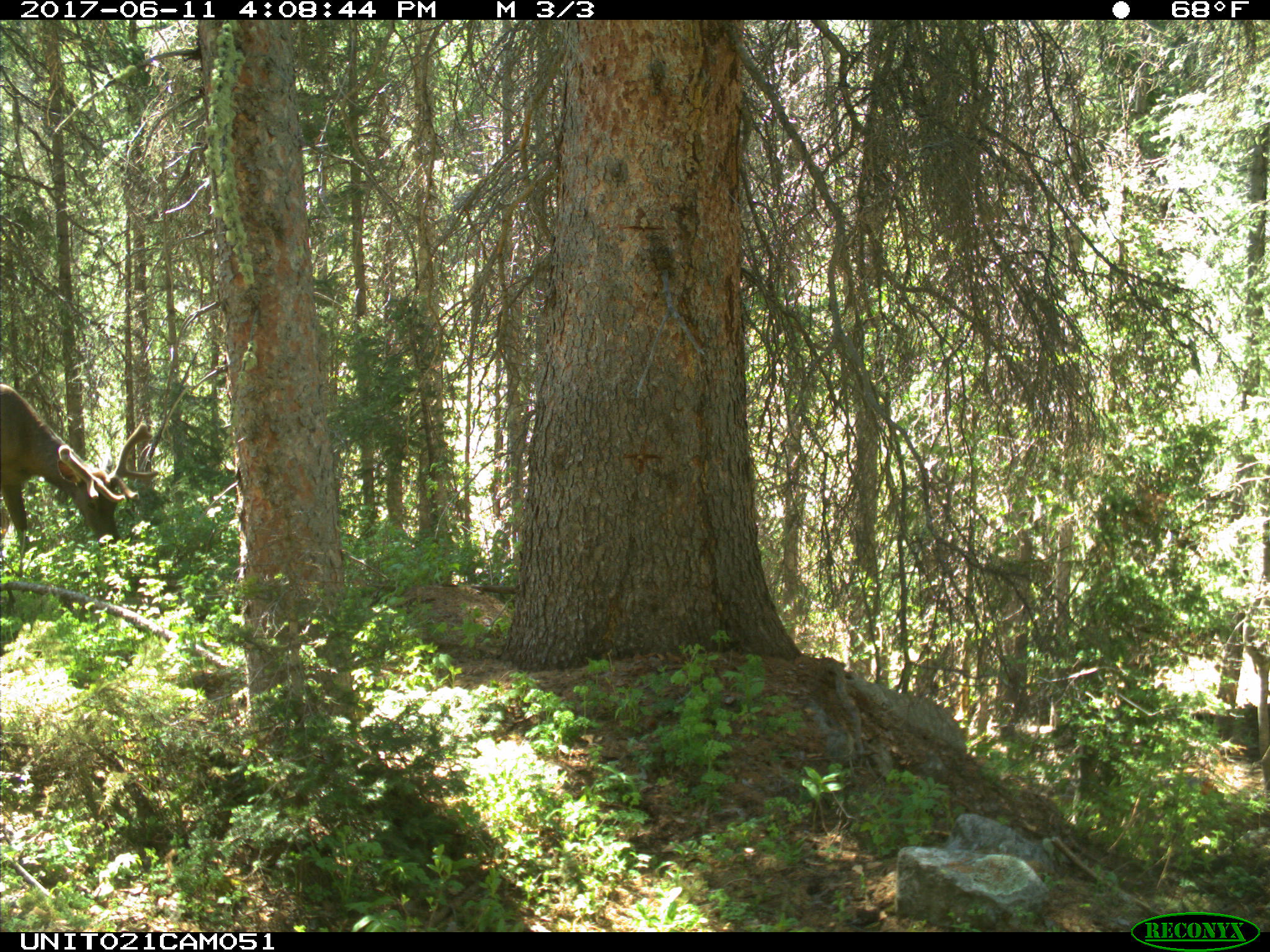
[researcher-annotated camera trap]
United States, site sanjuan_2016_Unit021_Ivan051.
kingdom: Animalia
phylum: Chordata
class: Mammalia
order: Artiodactyla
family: Cervidae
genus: Cervus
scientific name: Cervus elaphus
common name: red deer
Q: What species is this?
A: Cervus elaphus (red deer).